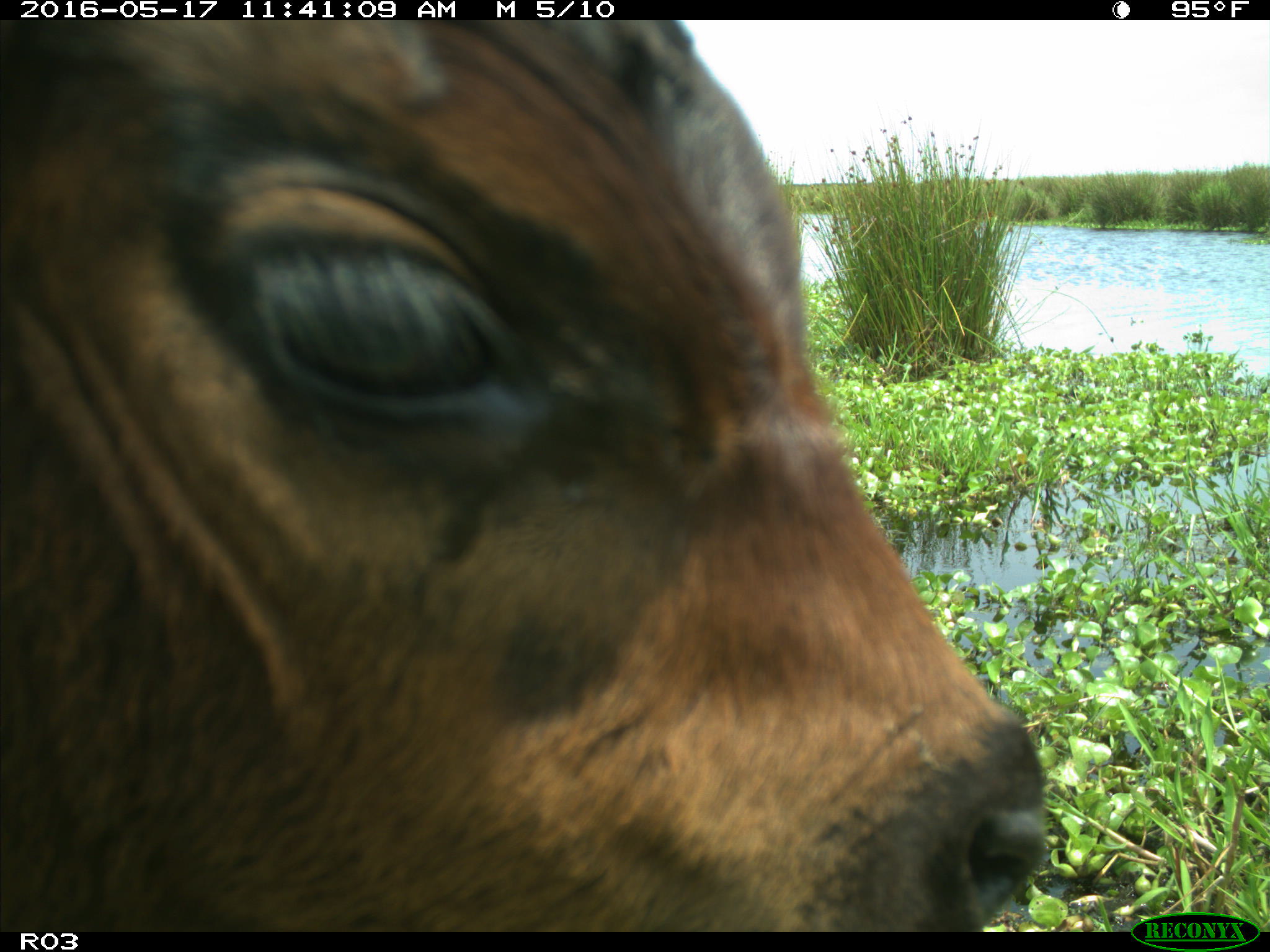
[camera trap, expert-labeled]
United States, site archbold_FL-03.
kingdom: Animalia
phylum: Chordata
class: Mammalia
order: Artiodactyla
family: Bovidae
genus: Bos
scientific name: Bos taurus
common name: domestic cow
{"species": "Bos taurus (domestic cow)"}